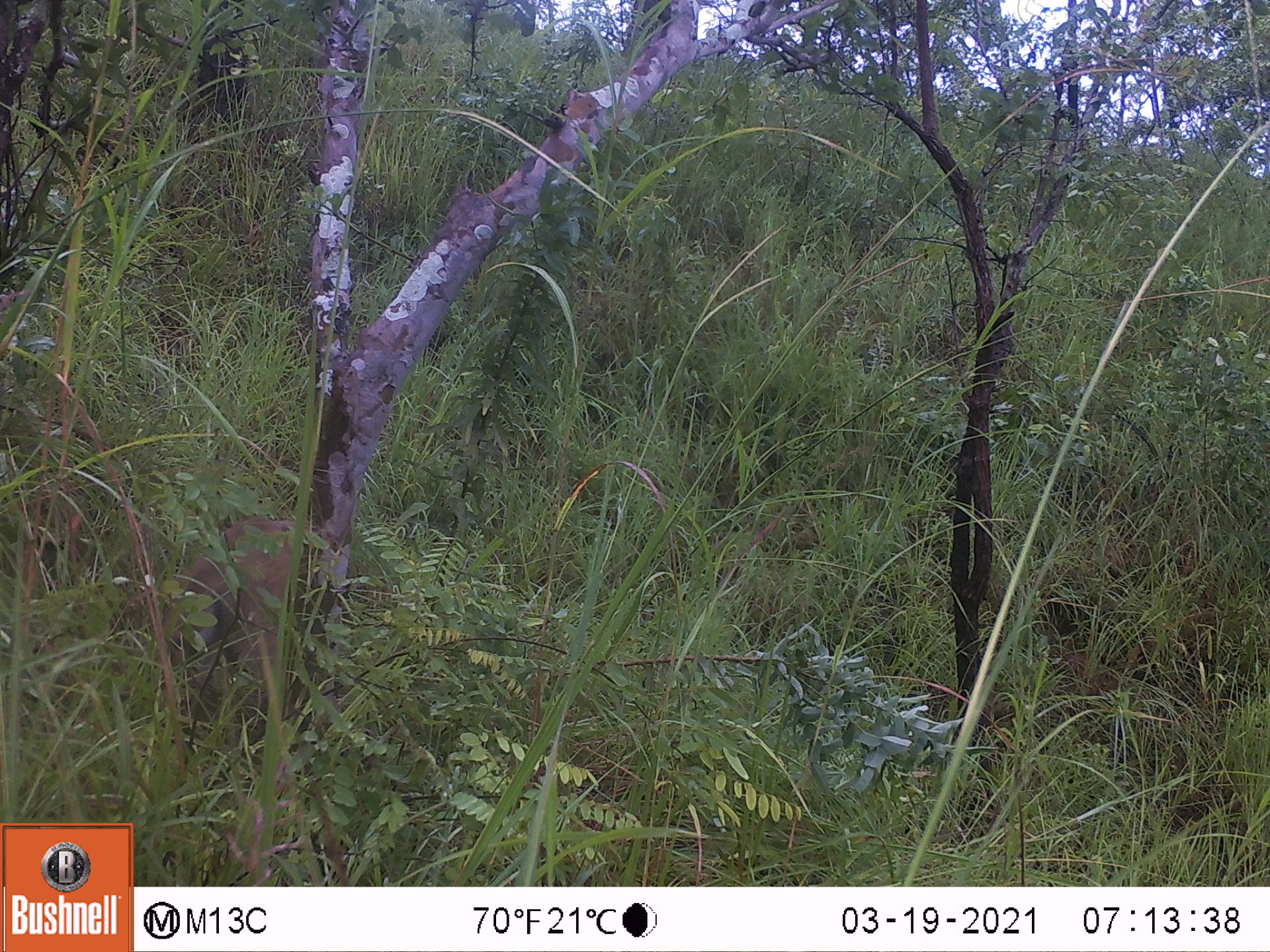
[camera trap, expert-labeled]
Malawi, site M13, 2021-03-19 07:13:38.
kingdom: Animalia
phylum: Chordata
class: Mammalia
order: Artiodactyla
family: Bovidae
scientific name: Antilopinae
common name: small antelope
Small antelope (Antilopinae), count 1.